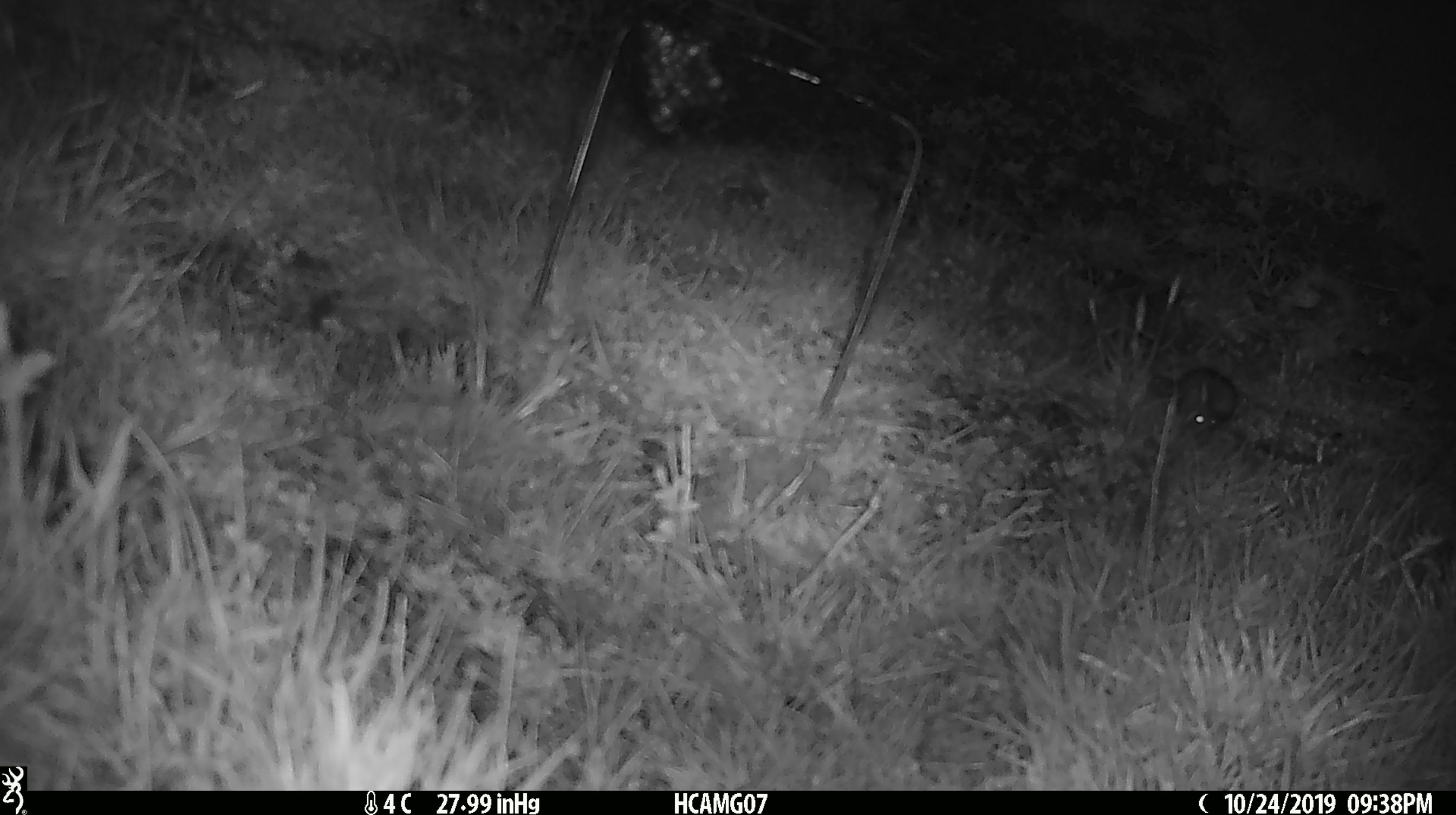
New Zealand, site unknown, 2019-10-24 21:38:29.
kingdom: Animalia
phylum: Chordata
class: Mammalia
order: Rodentia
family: Muridae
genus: Mus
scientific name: Mus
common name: mouse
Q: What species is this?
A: Mouse (Mus).